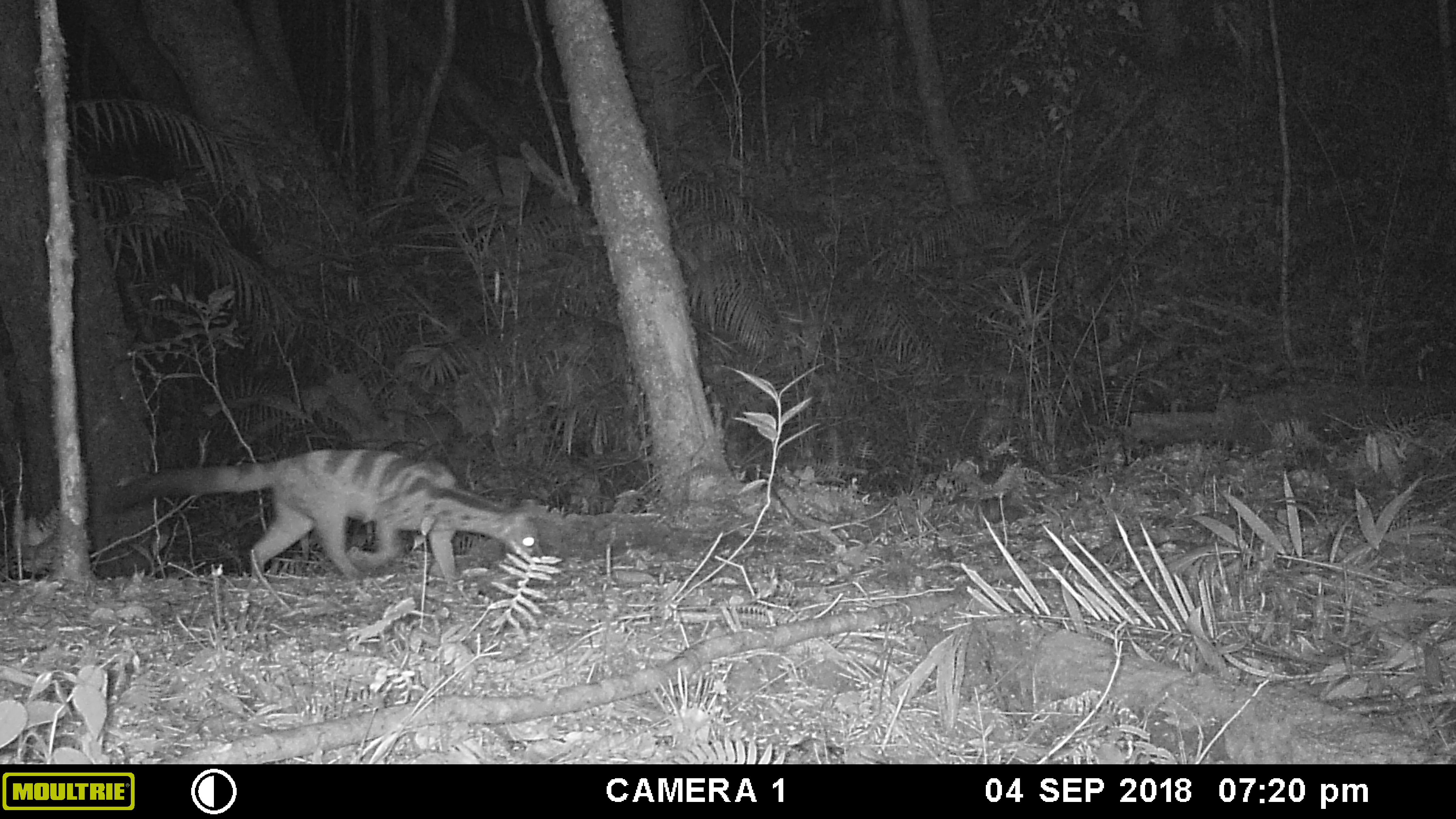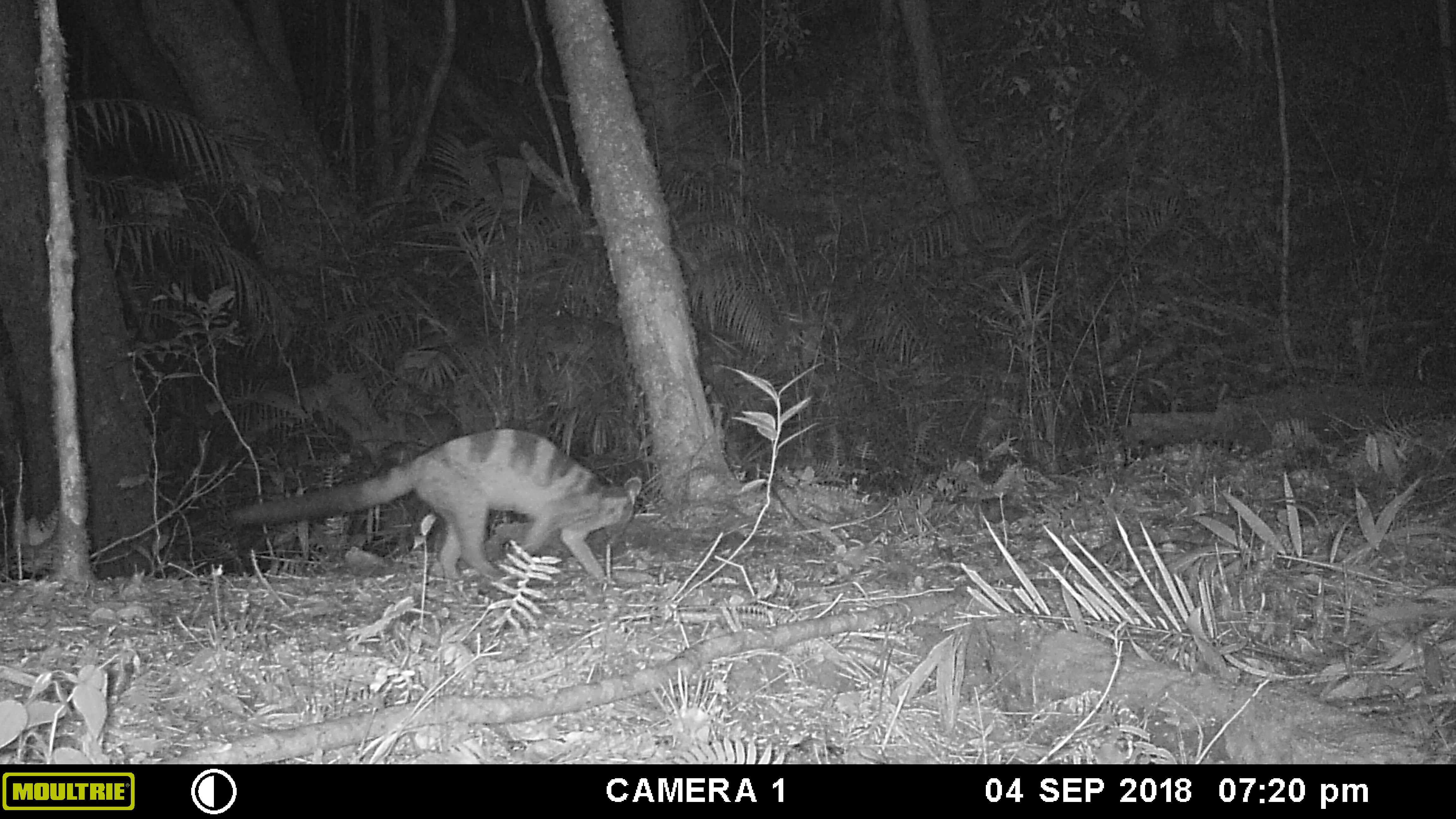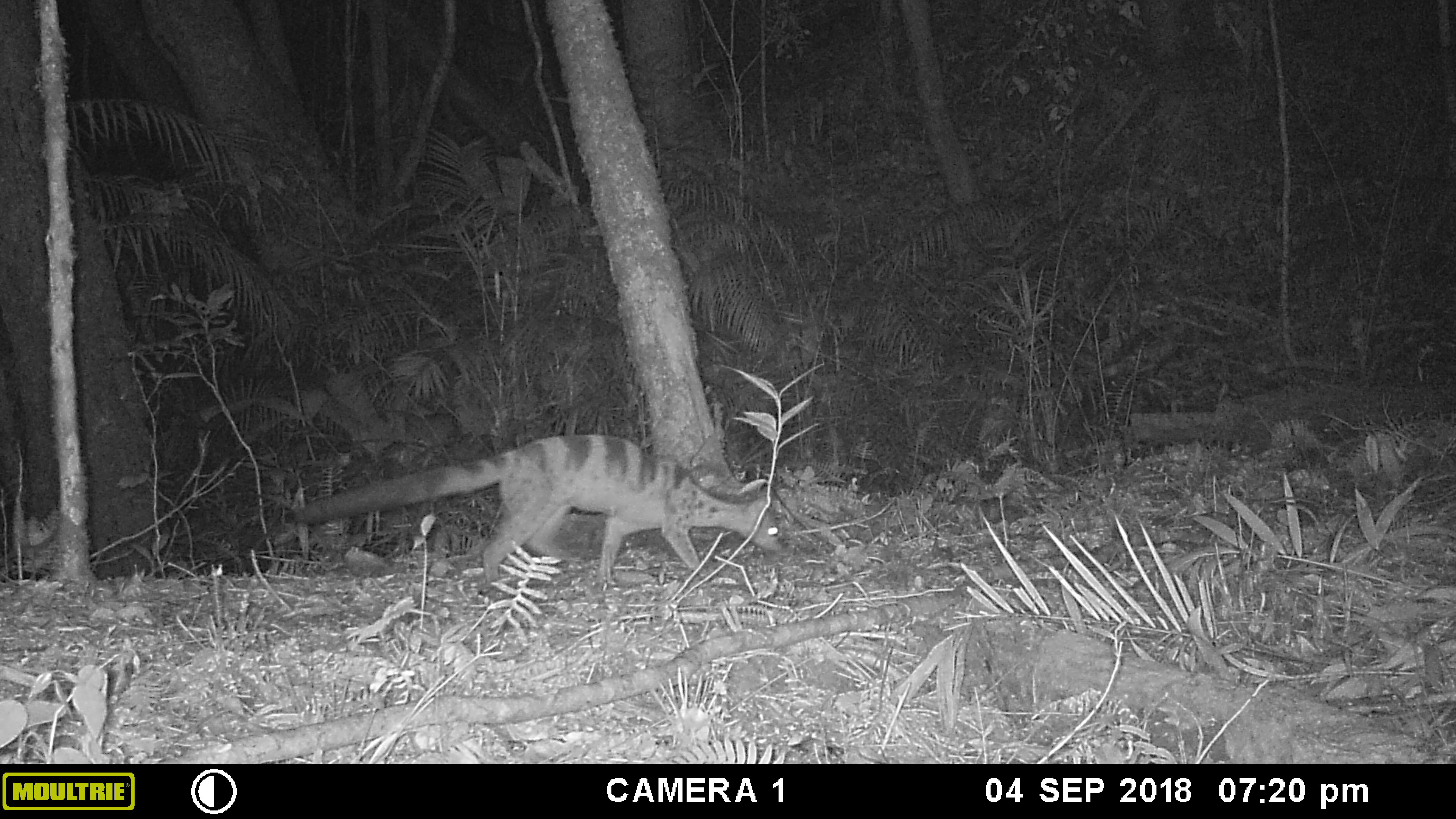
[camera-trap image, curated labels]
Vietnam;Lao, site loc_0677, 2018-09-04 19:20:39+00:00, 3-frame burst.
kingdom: Animalia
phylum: Chordata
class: Mammalia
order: Carnivora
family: Viverridae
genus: Chrotogale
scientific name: Chrotogale owstoni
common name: owston's civet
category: owstons civet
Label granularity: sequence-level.